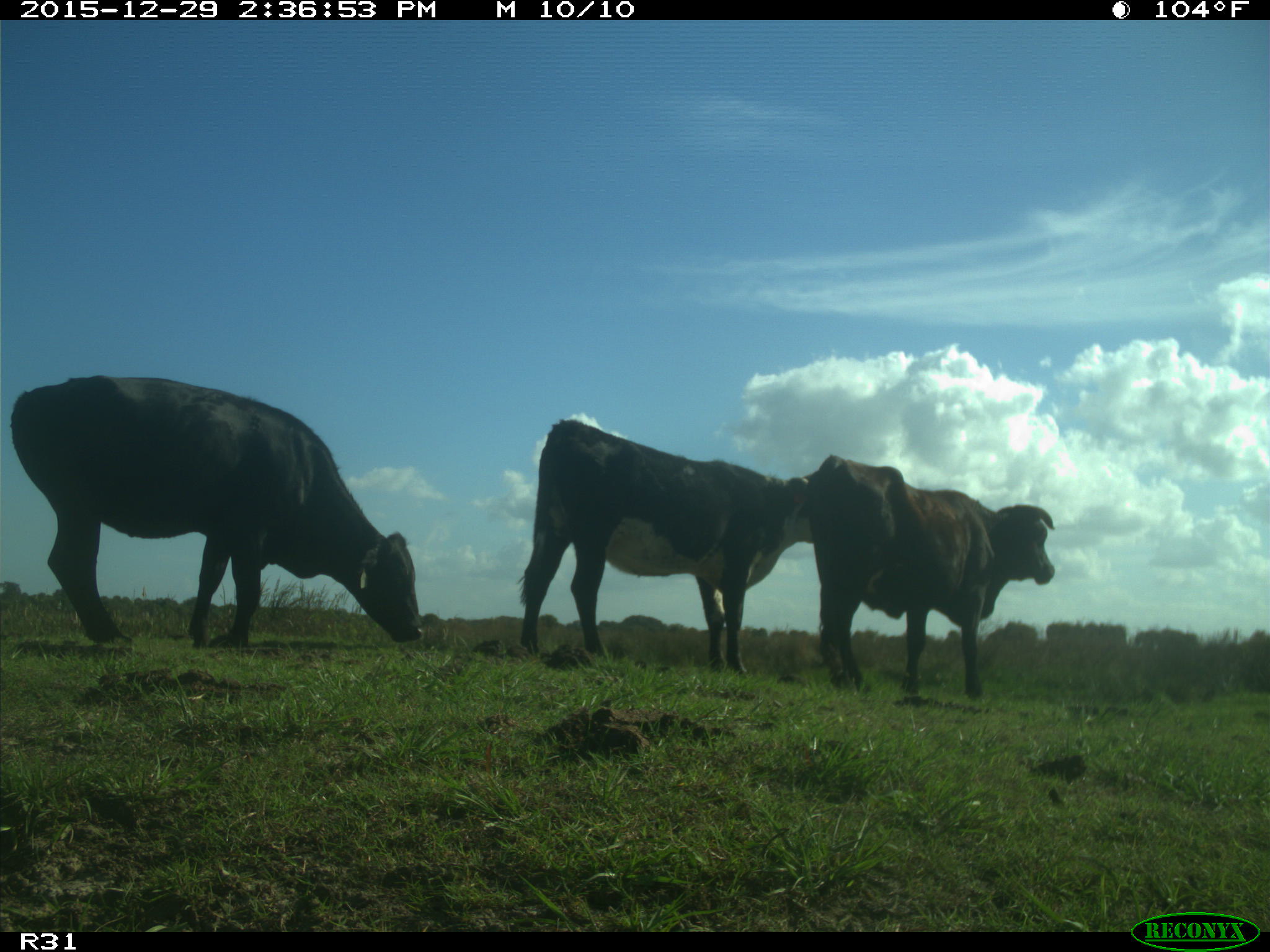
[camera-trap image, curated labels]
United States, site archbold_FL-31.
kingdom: Animalia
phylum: Chordata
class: Mammalia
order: Artiodactyla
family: Bovidae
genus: Bos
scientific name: Bos taurus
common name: domestic cow